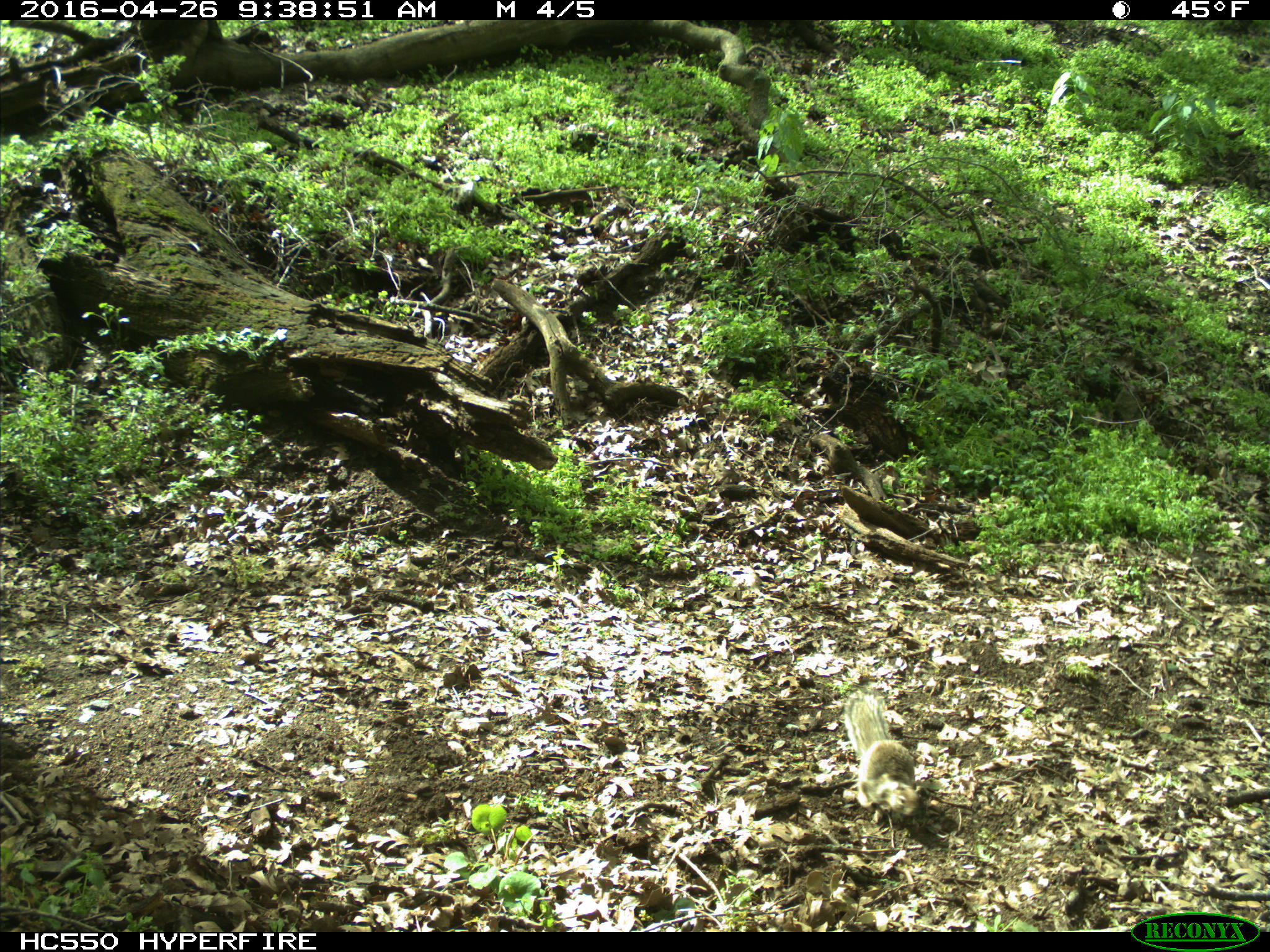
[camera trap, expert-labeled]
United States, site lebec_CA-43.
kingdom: Animalia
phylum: Chordata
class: Mammalia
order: Rodentia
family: Sciuridae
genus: Otospermophilus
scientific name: Otospermophilus beecheyi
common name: california ground squirrel